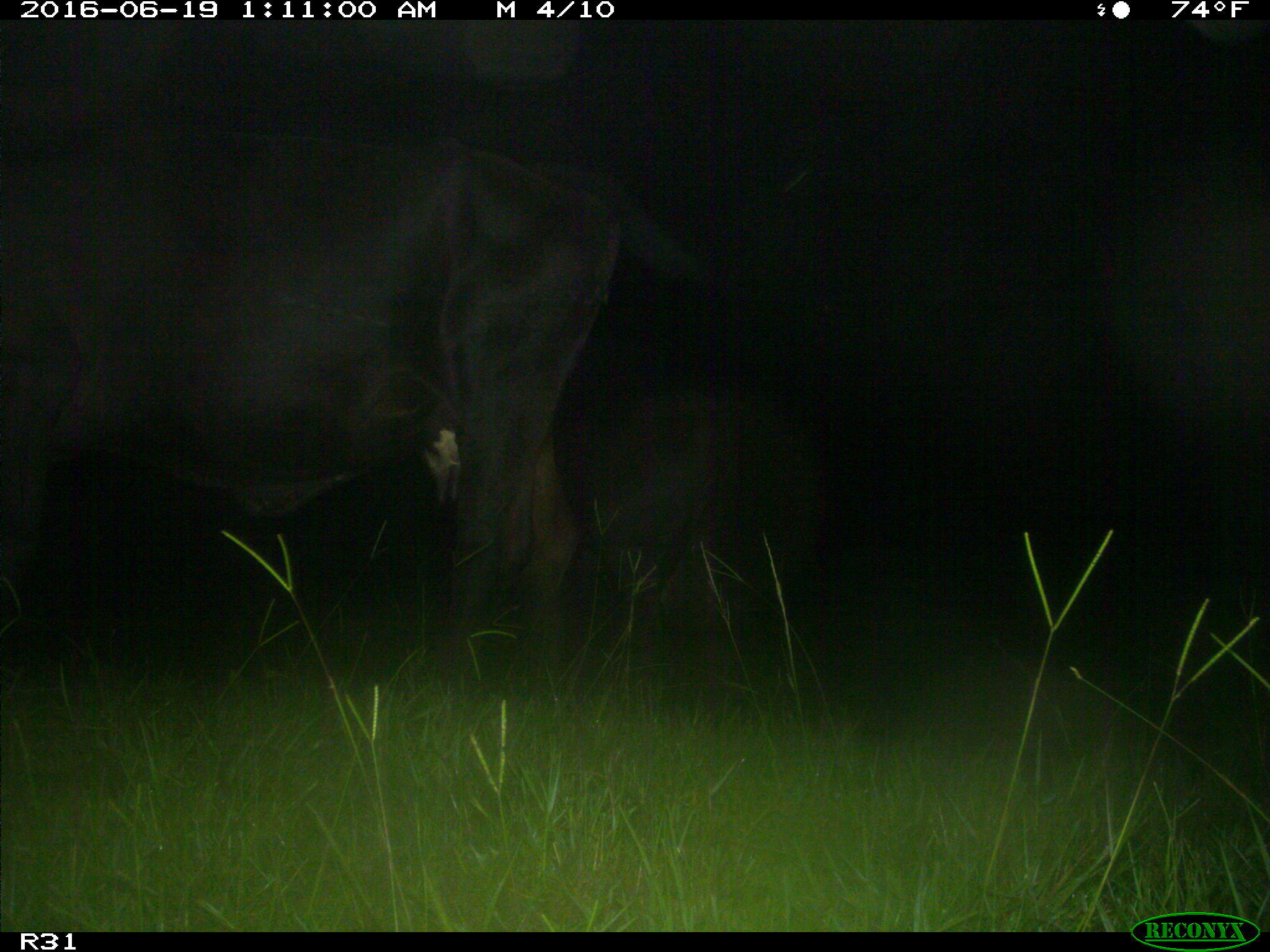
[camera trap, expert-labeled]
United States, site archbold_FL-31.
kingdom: Animalia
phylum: Chordata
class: Mammalia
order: Artiodactyla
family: Bovidae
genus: Bos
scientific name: Bos taurus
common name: domestic cow